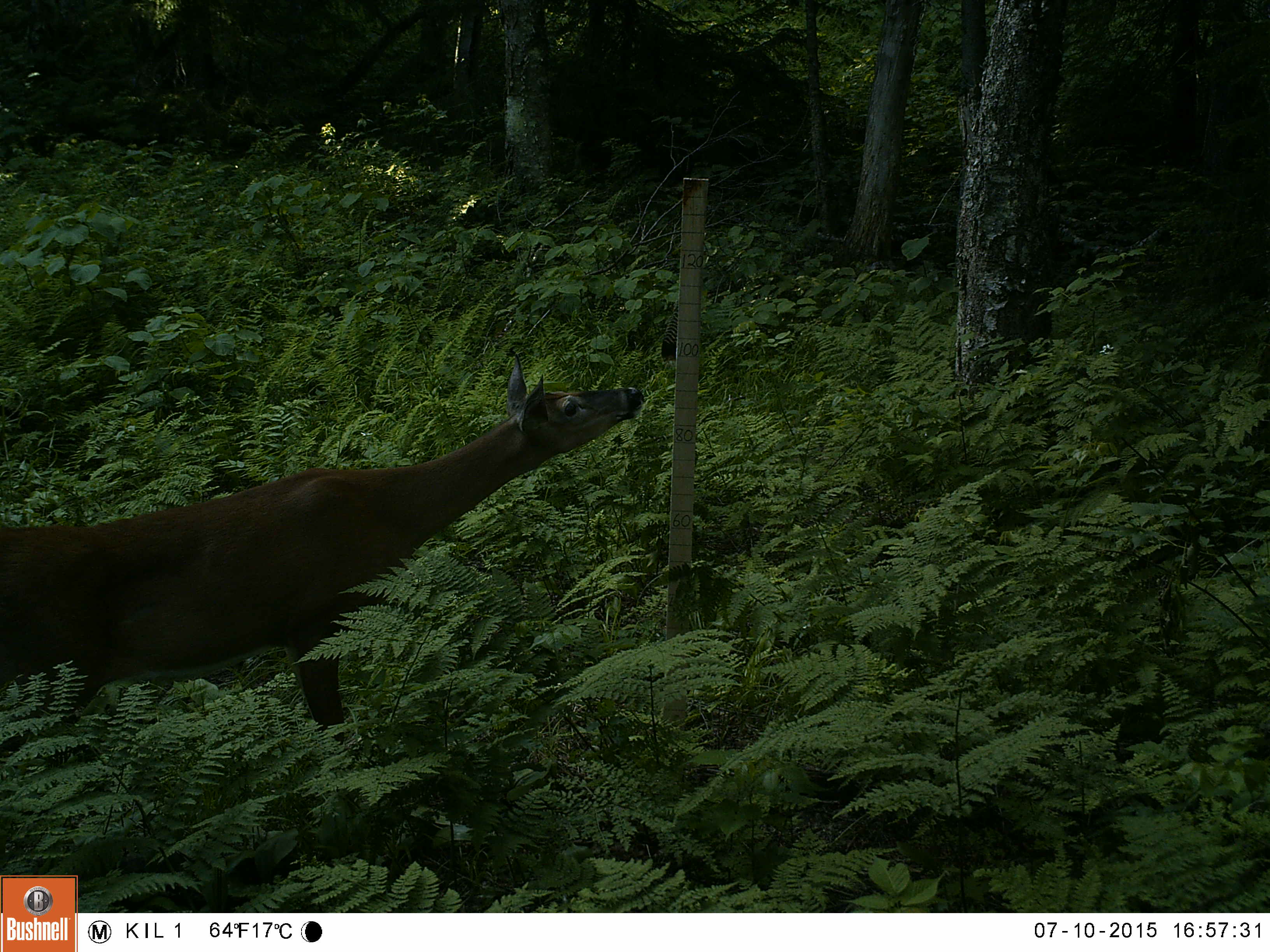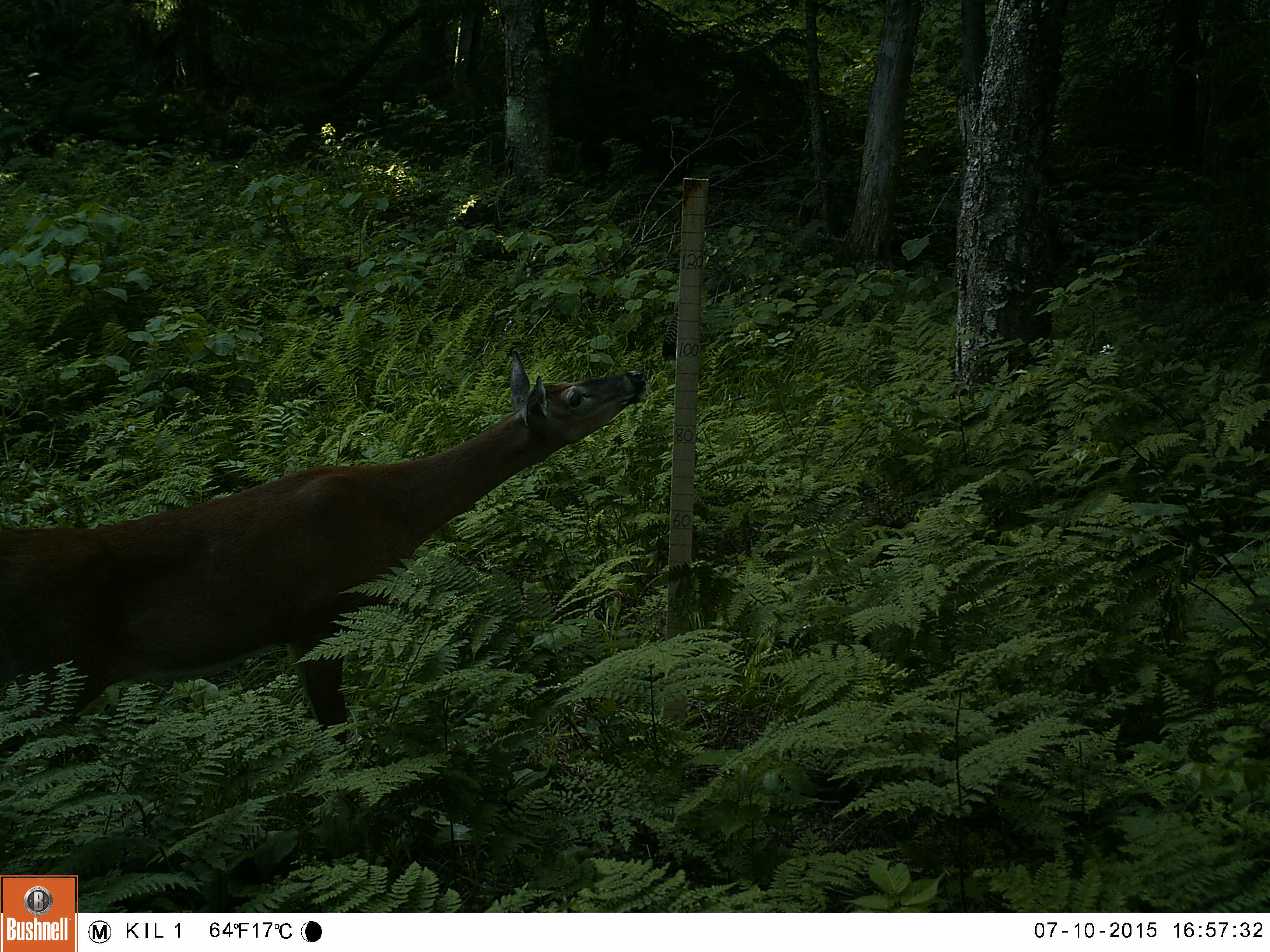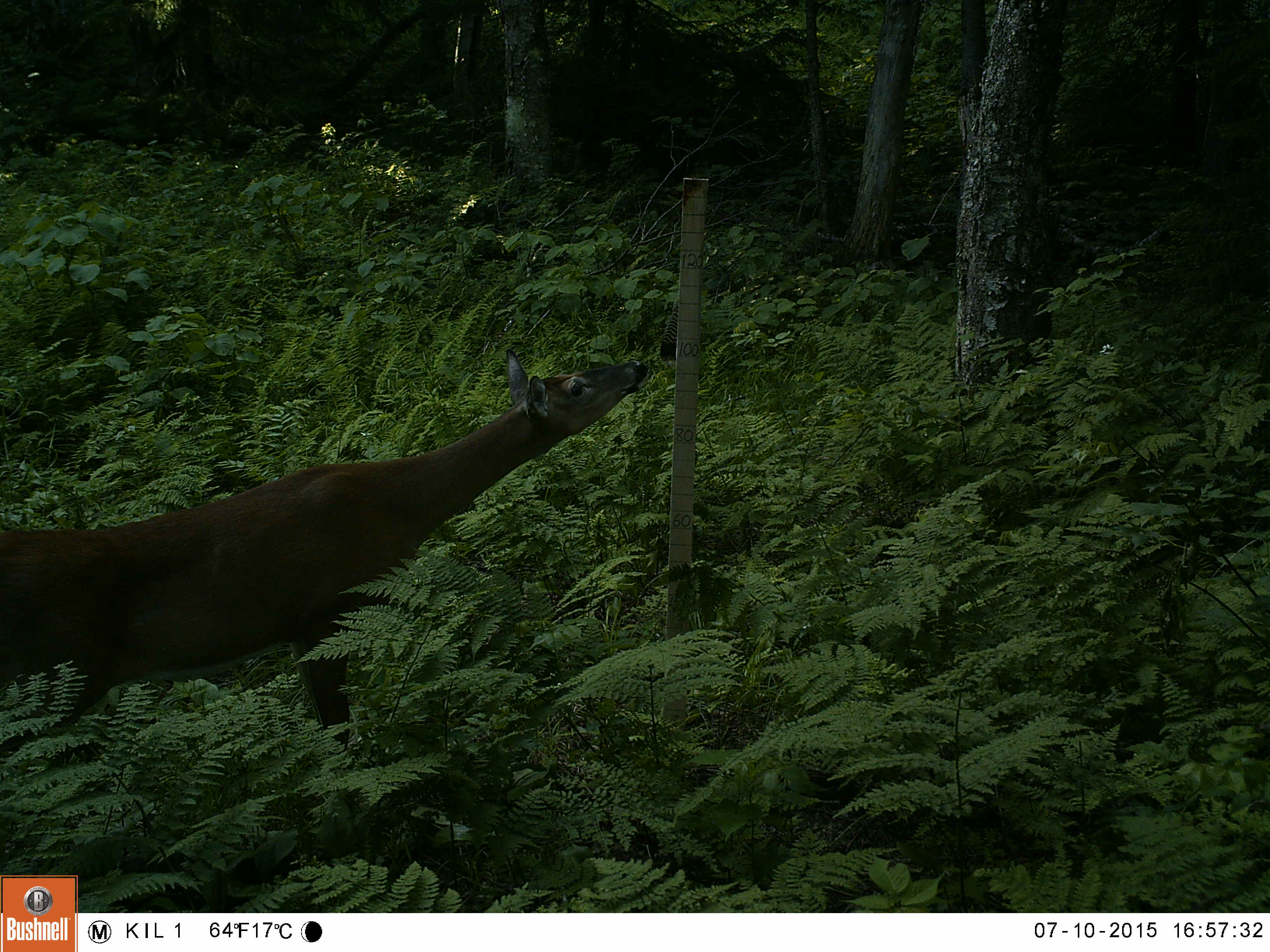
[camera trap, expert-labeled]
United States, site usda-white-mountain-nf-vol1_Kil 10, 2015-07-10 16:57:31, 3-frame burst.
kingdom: Animalia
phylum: Chordata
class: Mammalia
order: Artiodactyla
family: Cervidae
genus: Odocoileus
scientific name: Odocoileus virginianus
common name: white-tailed deer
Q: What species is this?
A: White-tailed deer (Odocoileus virginianus).